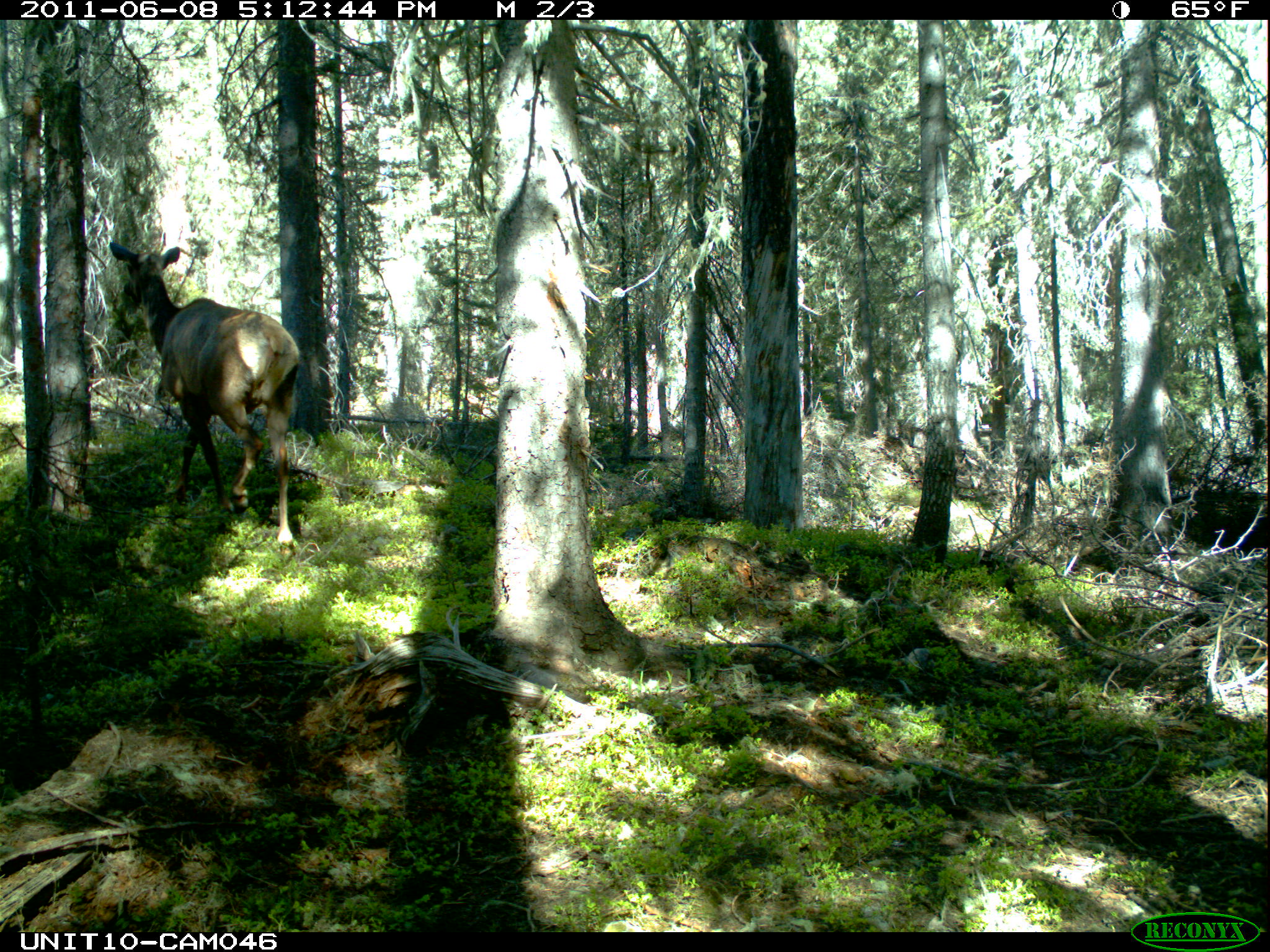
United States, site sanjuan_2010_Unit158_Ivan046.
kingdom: Animalia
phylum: Chordata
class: Mammalia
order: Artiodactyla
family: Cervidae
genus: Cervus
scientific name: Cervus elaphus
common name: red deer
Cervus elaphus (red deer).